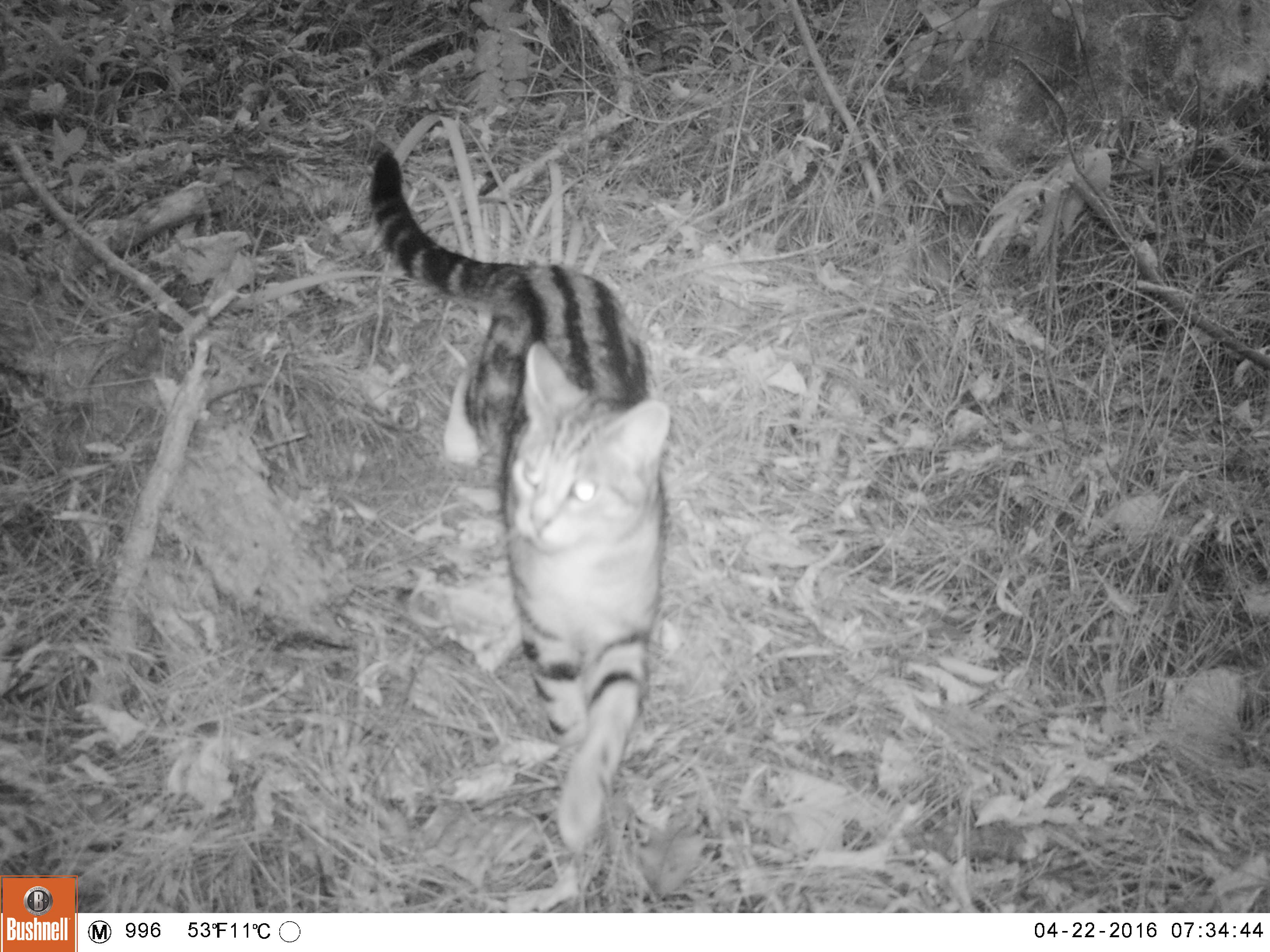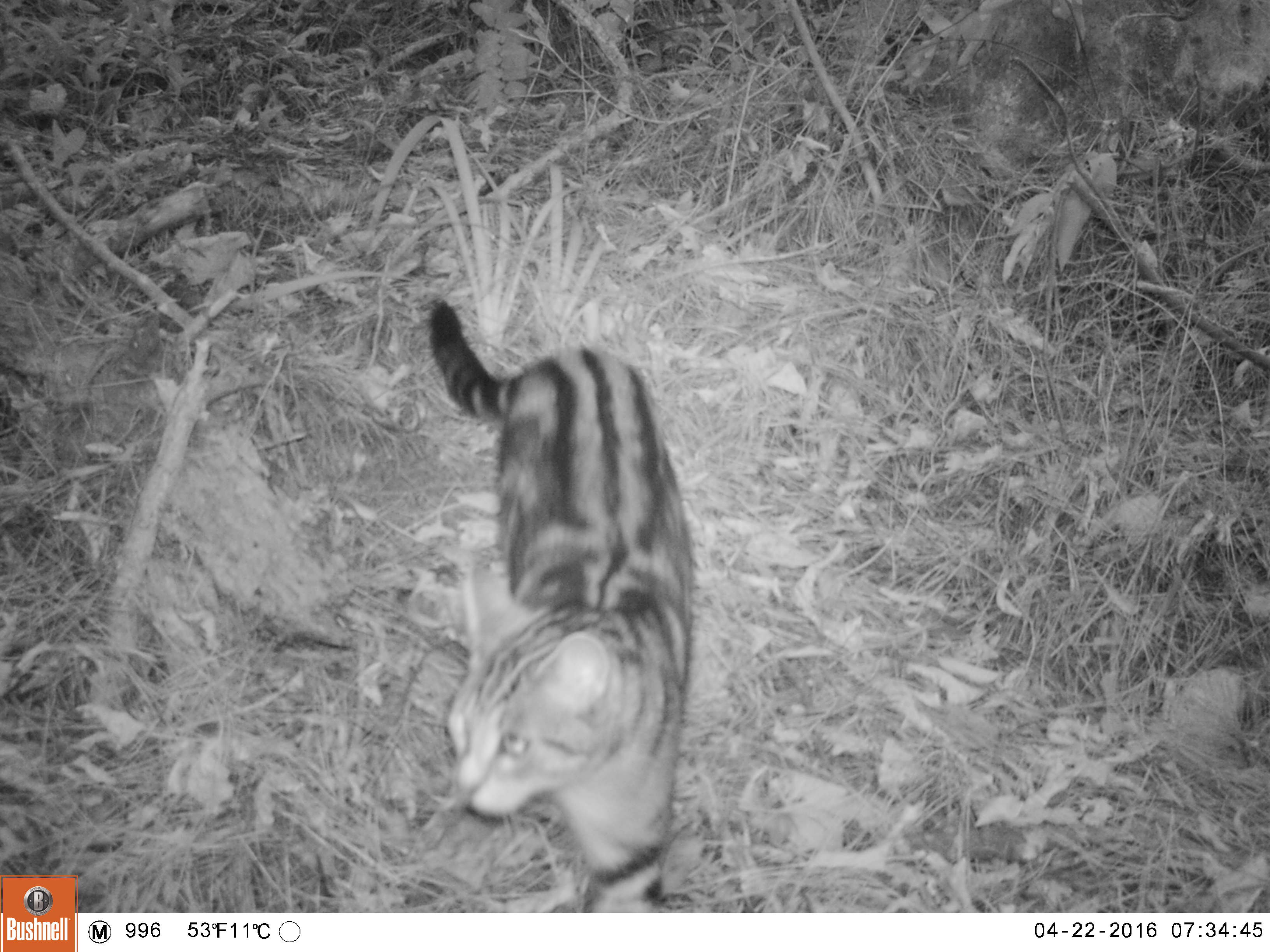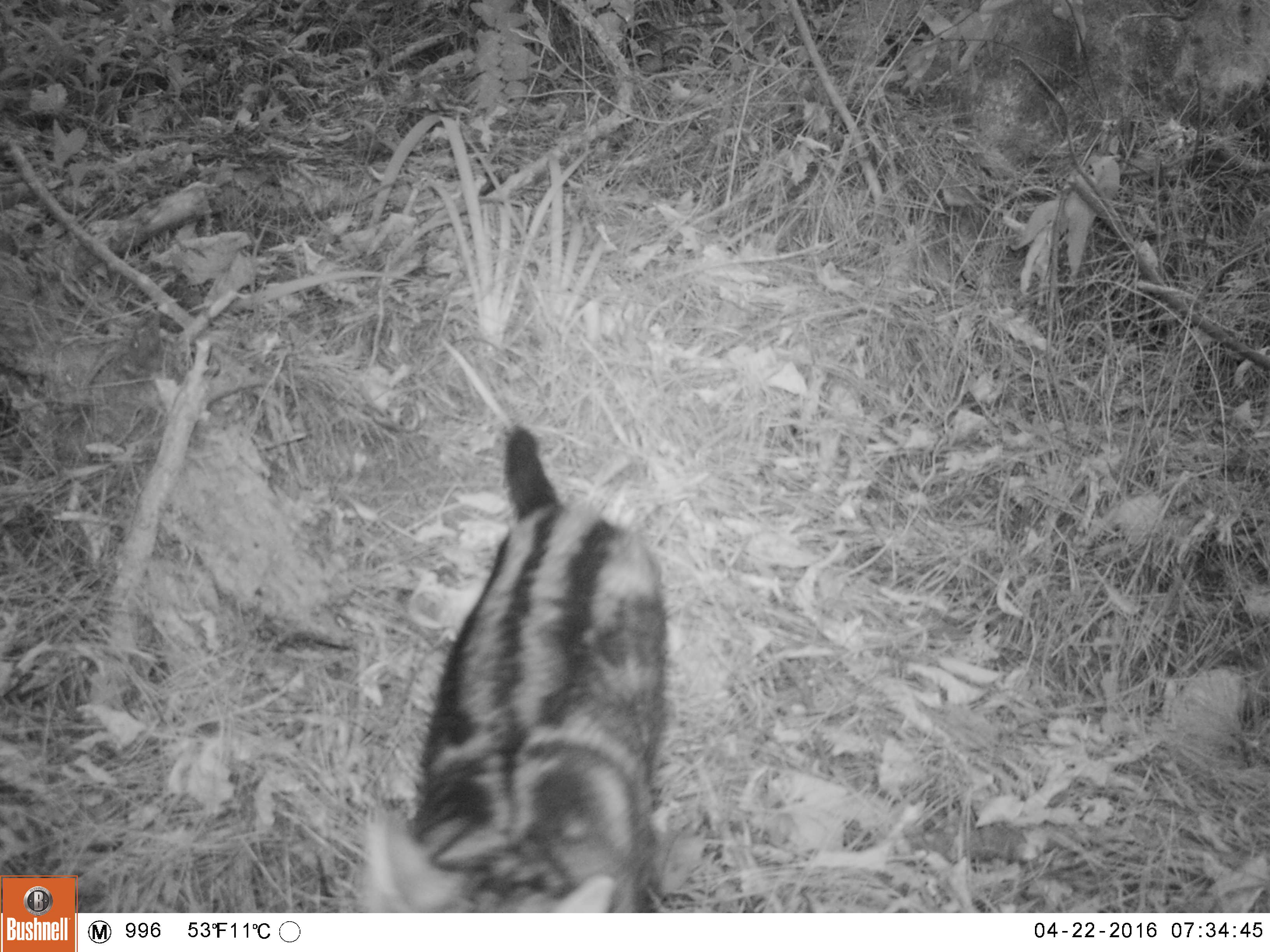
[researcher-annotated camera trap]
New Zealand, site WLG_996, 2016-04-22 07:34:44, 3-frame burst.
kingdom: Animalia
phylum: Chordata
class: Mammalia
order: Carnivora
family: Felidae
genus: Felis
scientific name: Felis catus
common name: domestic cat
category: cat